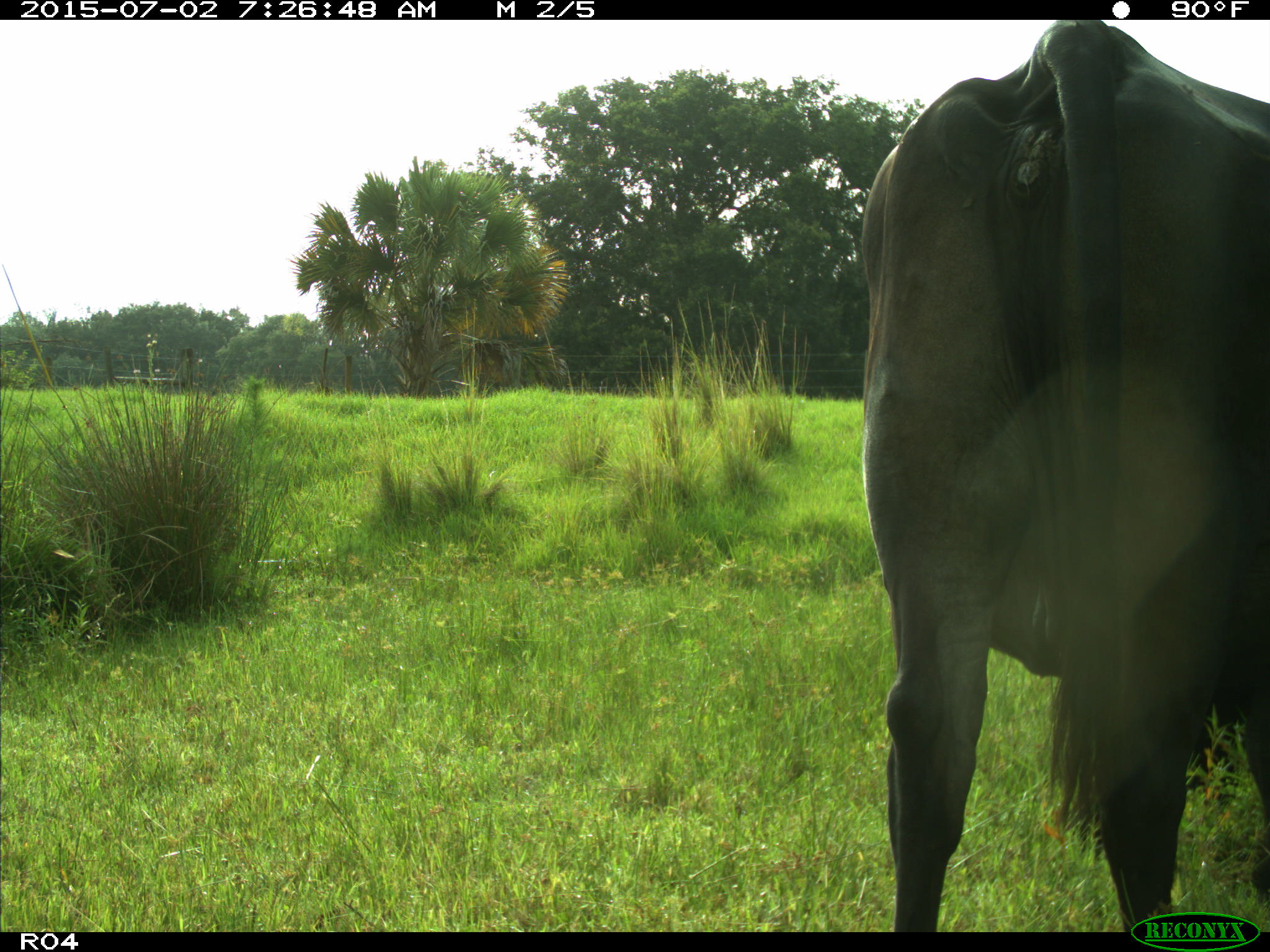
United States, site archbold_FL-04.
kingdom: Animalia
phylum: Chordata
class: Mammalia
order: Artiodactyla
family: Bovidae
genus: Bos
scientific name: Bos taurus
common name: domestic cow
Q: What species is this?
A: Bos taurus (domestic cow).